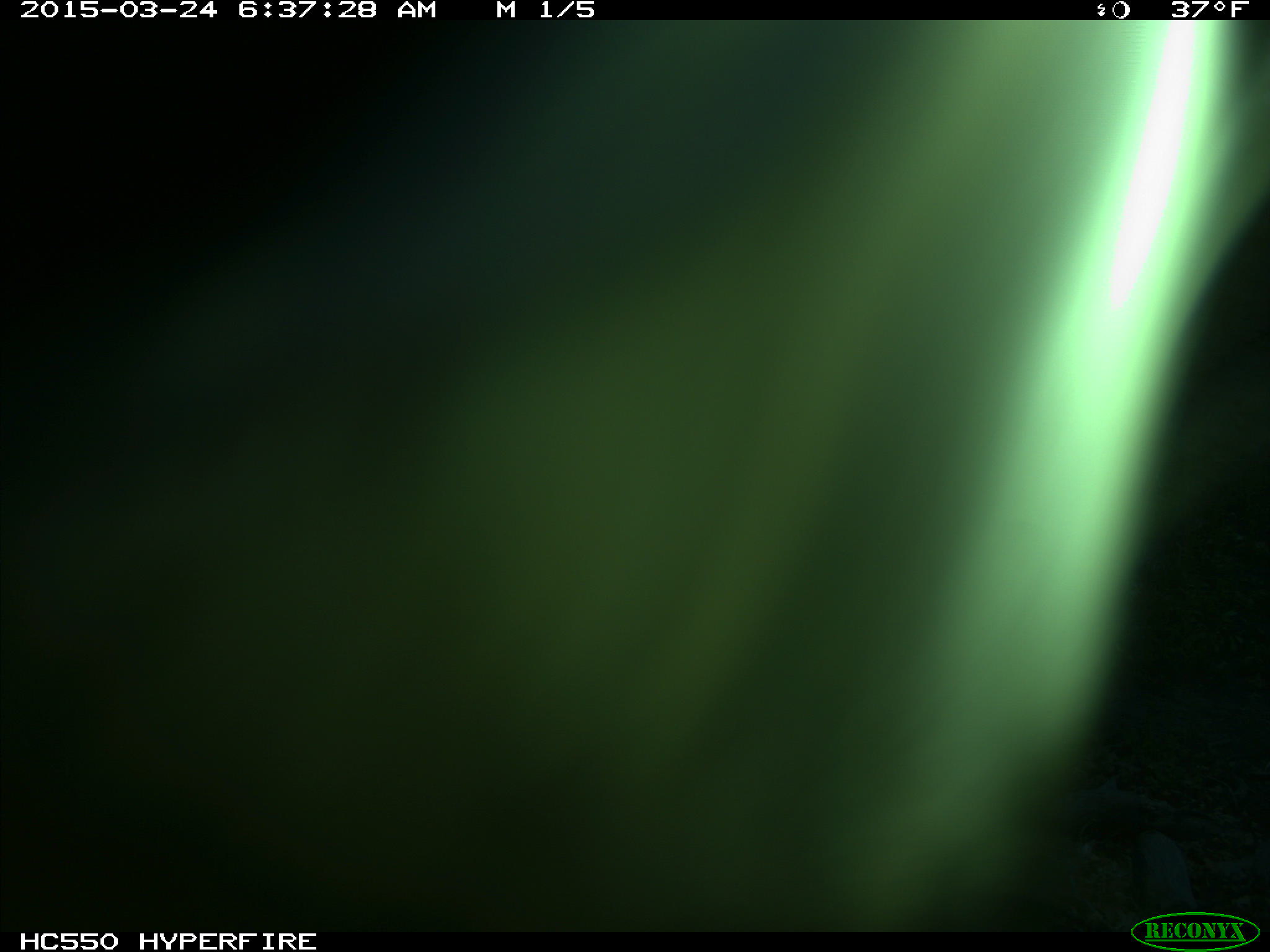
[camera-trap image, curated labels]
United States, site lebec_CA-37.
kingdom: Animalia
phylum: Chordata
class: Mammalia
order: Artiodactyla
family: Bovidae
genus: Bos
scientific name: Bos taurus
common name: domestic cow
Bos taurus (domestic cow).